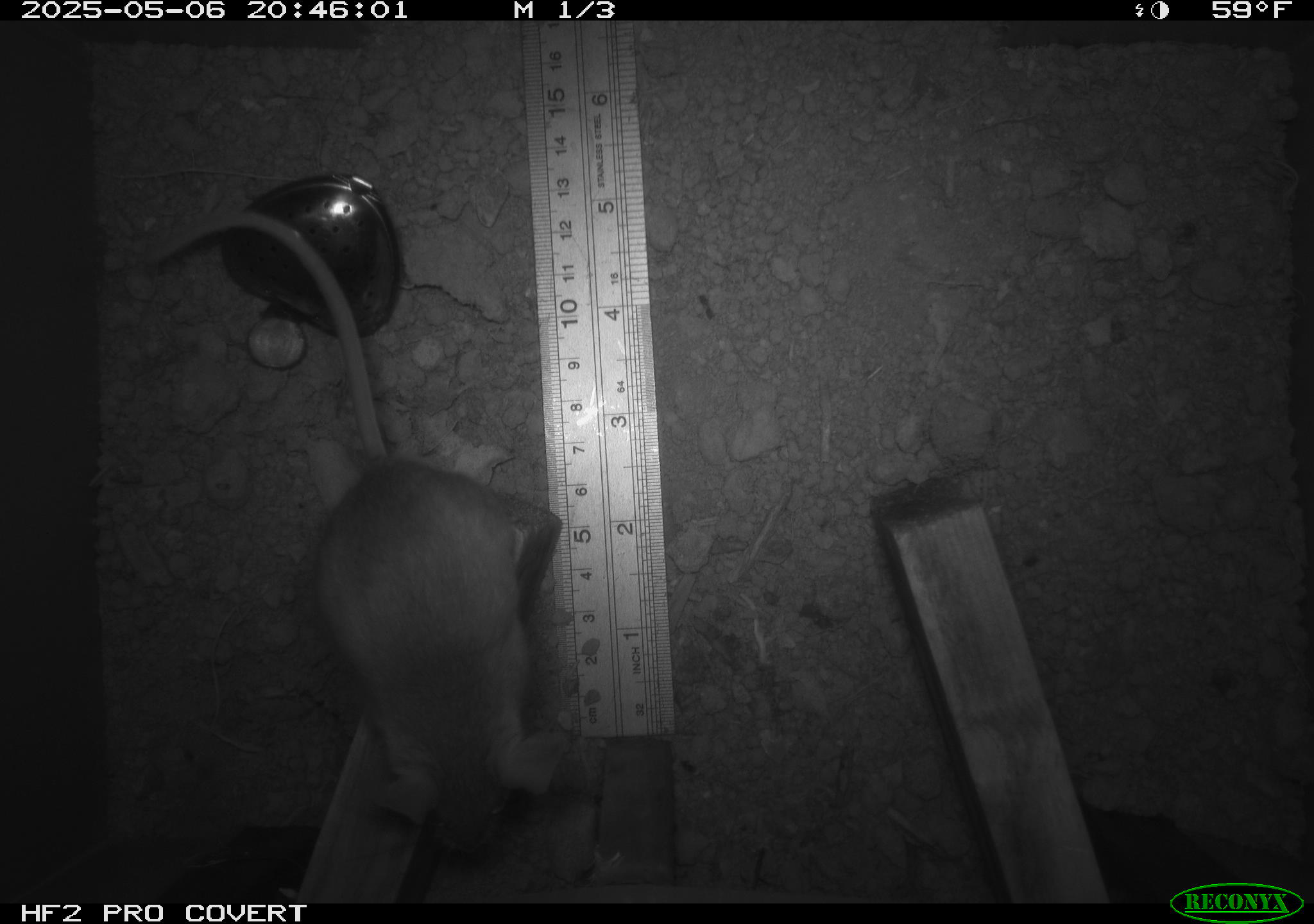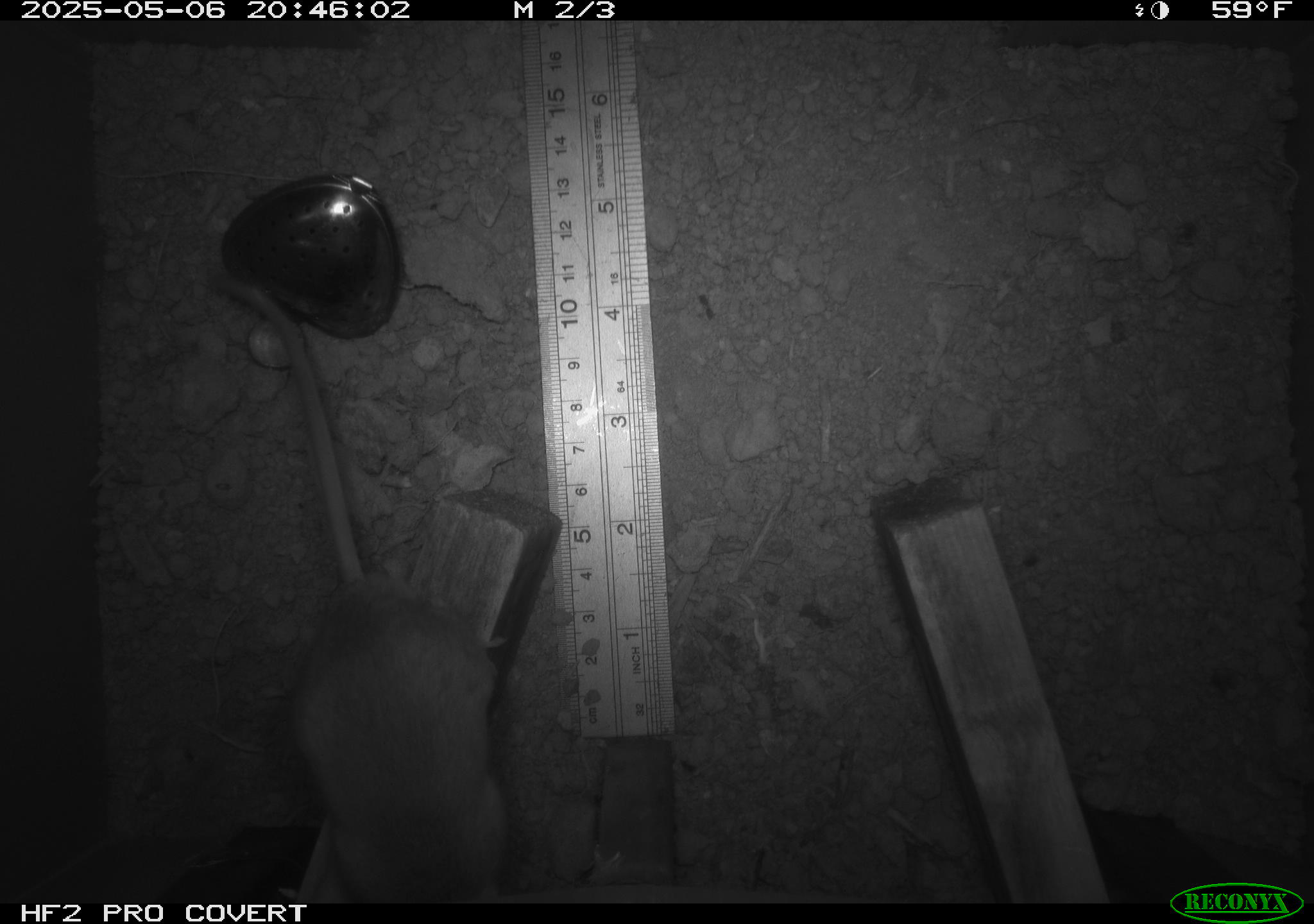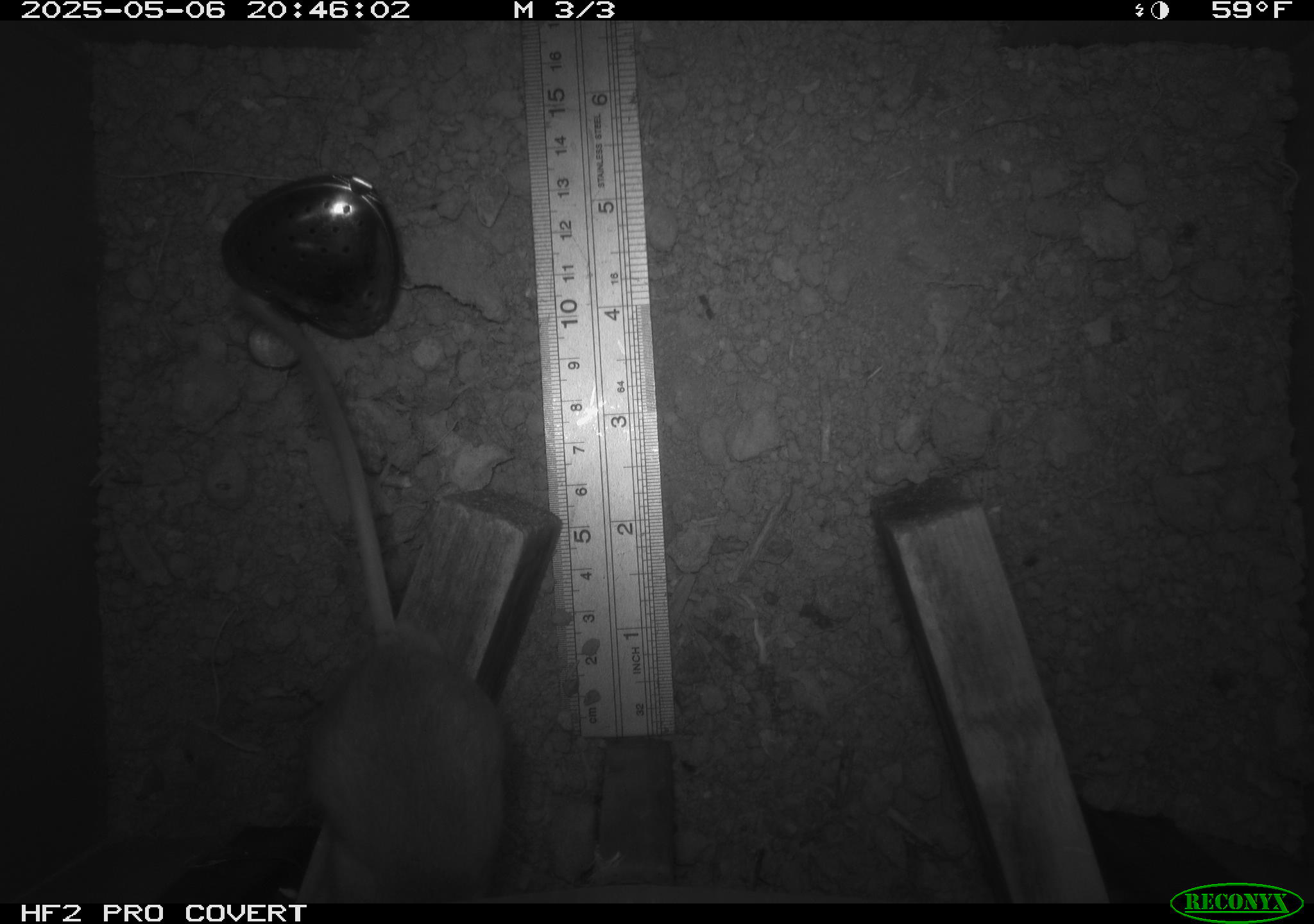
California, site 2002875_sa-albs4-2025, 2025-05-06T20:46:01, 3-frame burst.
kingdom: Animalia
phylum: Chordata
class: Mammalia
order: Rodentia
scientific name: Rodentia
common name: mouse species